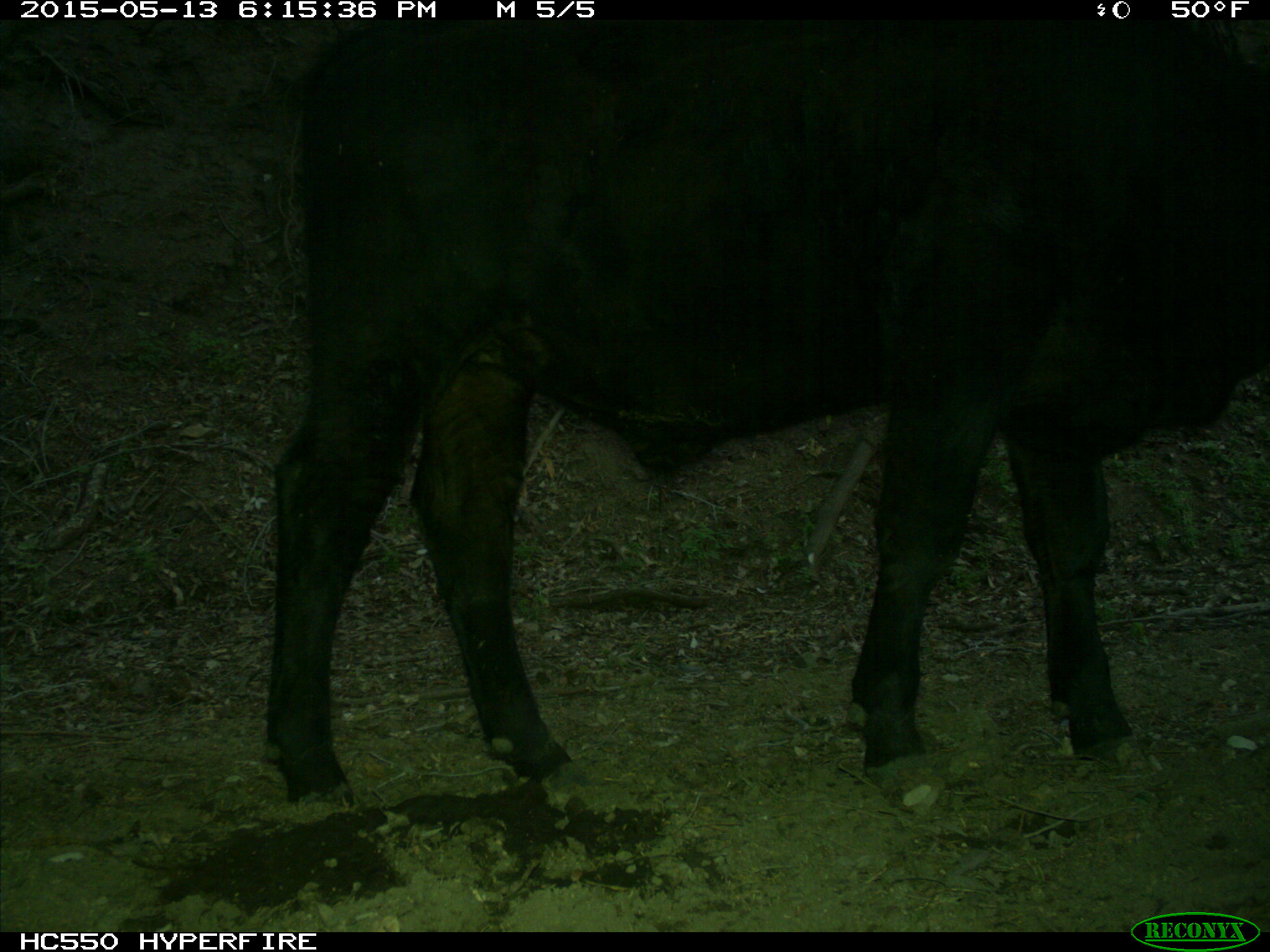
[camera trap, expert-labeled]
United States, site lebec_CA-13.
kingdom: Animalia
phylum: Chordata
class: Mammalia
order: Artiodactyla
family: Bovidae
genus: Bos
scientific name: Bos taurus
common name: domestic cow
Bos taurus (domestic cow).